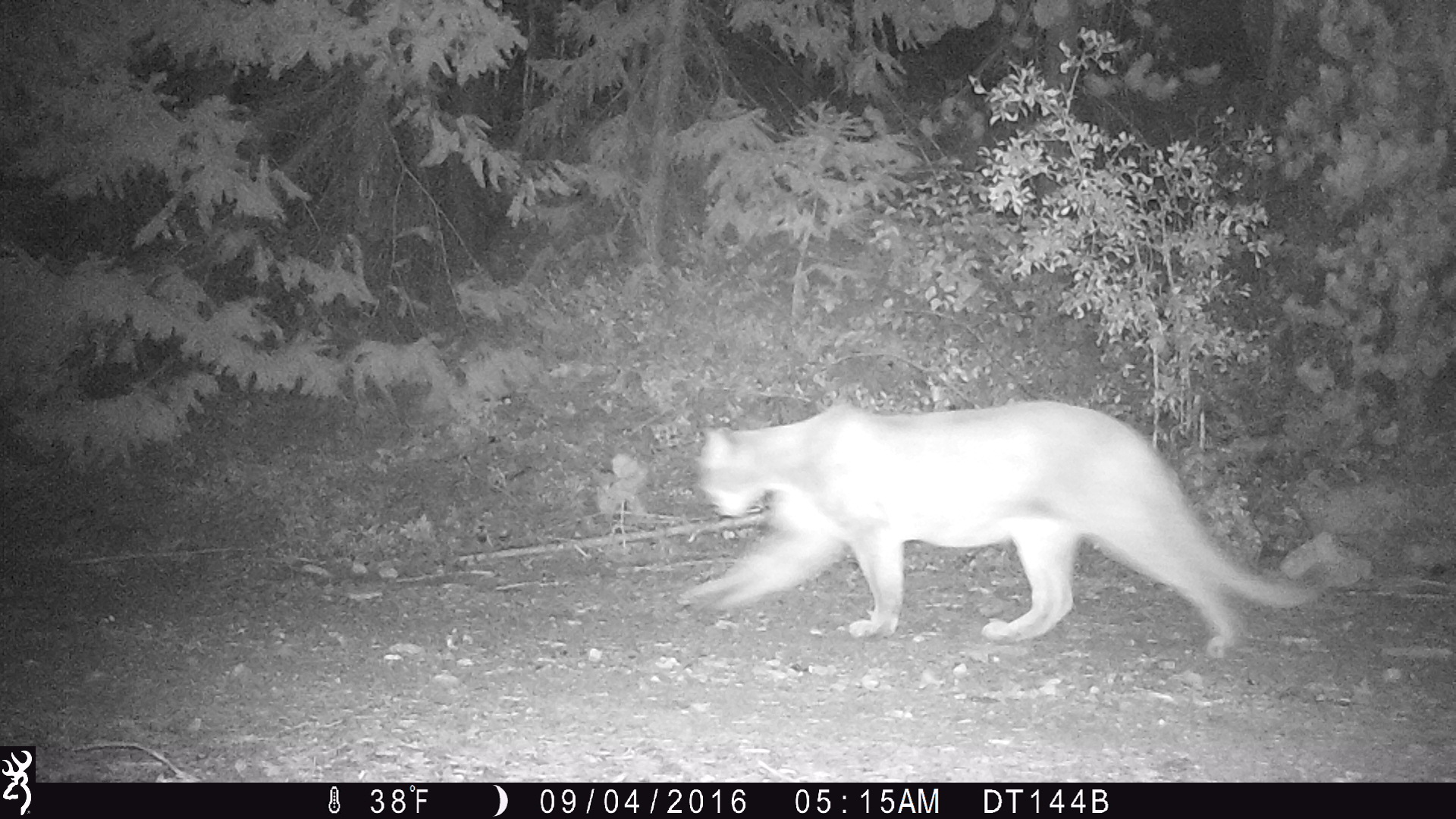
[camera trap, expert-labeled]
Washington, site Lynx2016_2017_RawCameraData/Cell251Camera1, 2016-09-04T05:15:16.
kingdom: Animalia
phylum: Chordata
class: Mammalia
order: Carnivora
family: Felidae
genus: Puma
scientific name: Puma concolor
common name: mountain lion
Puma concolor (mountain lion). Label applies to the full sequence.